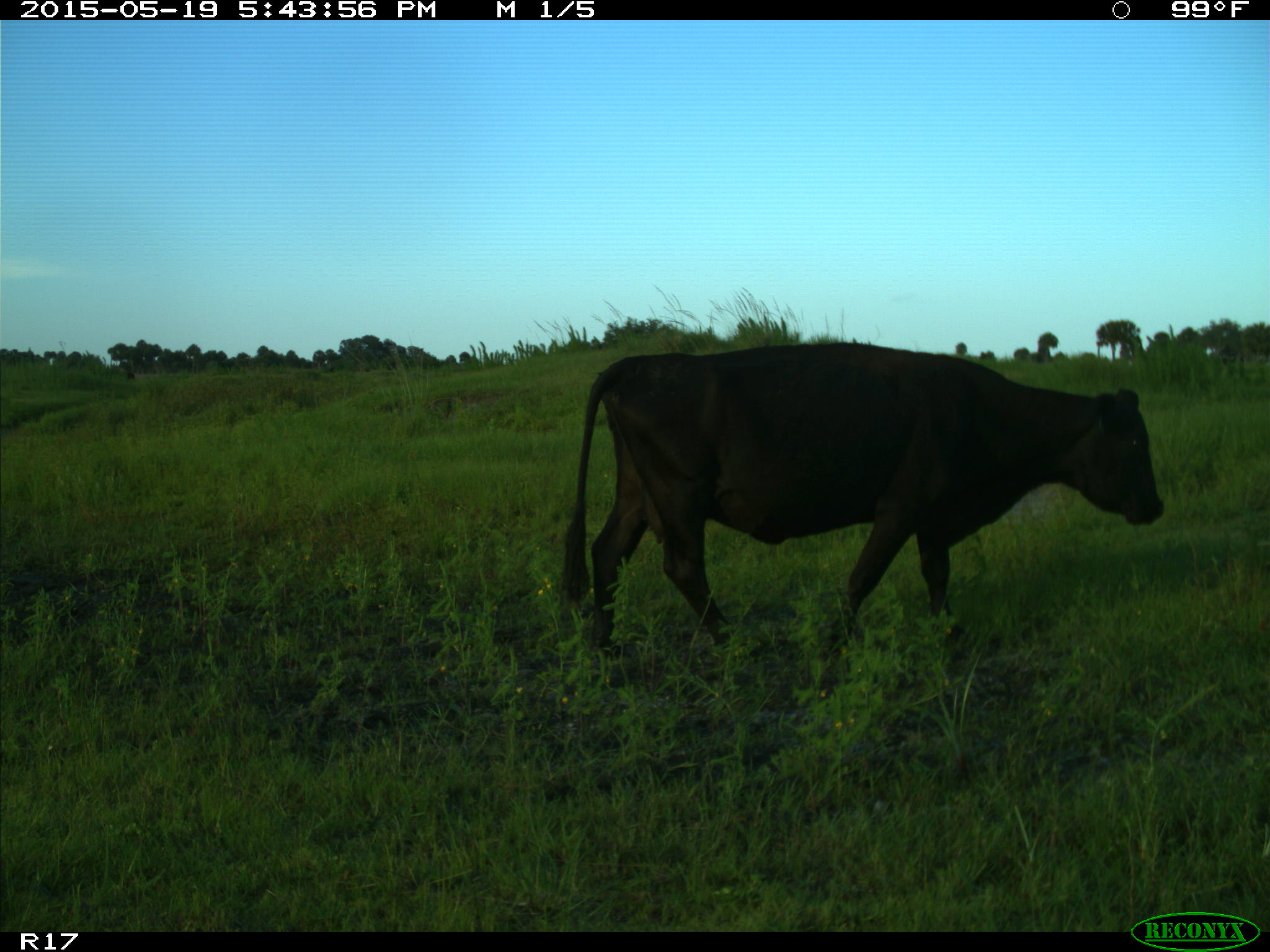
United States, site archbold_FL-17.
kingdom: Animalia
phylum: Chordata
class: Mammalia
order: Artiodactyla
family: Bovidae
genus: Bos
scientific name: Bos taurus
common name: domestic cow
Bos taurus (domestic cow).